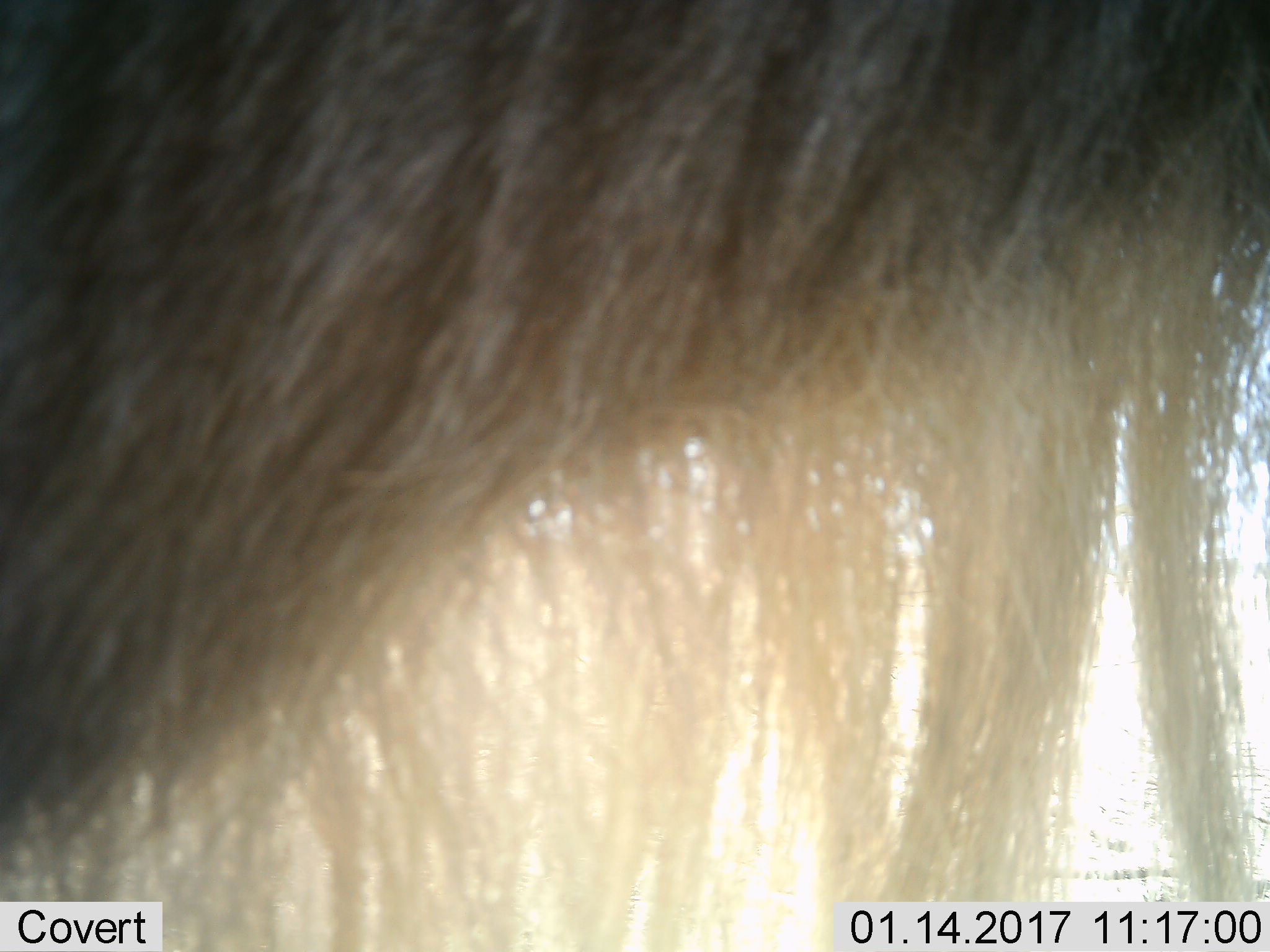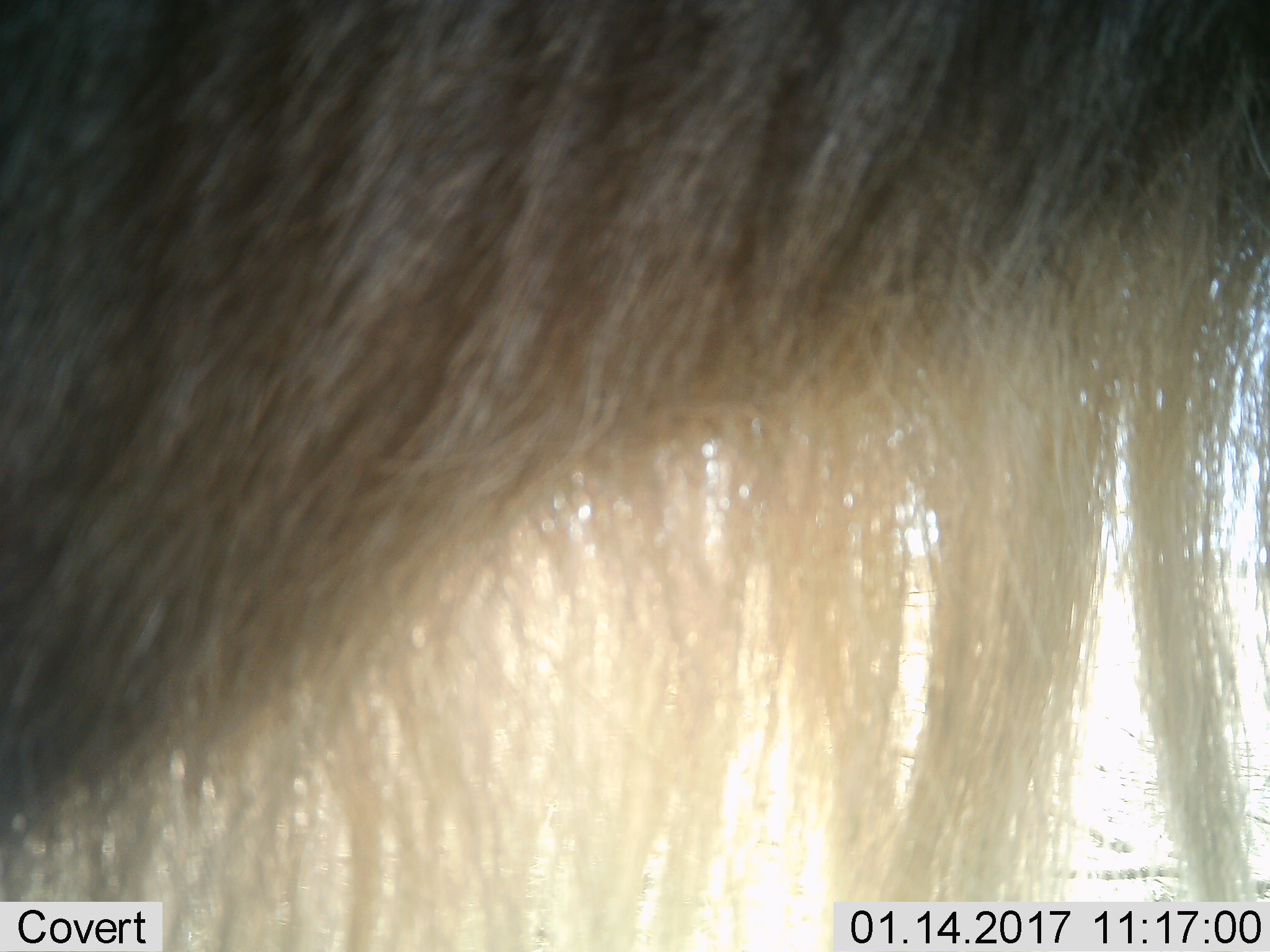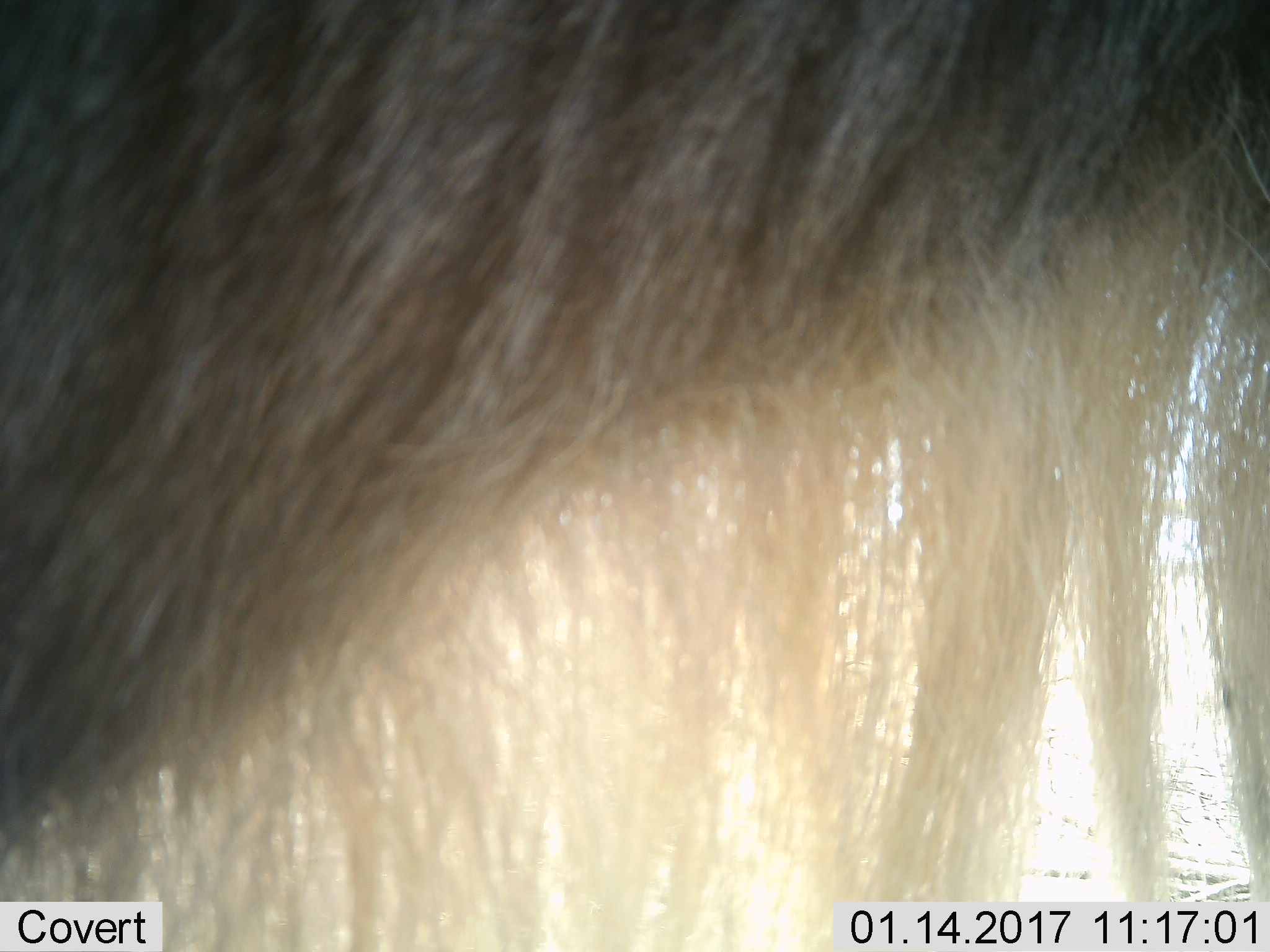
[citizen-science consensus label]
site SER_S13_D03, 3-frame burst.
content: unidentified animal